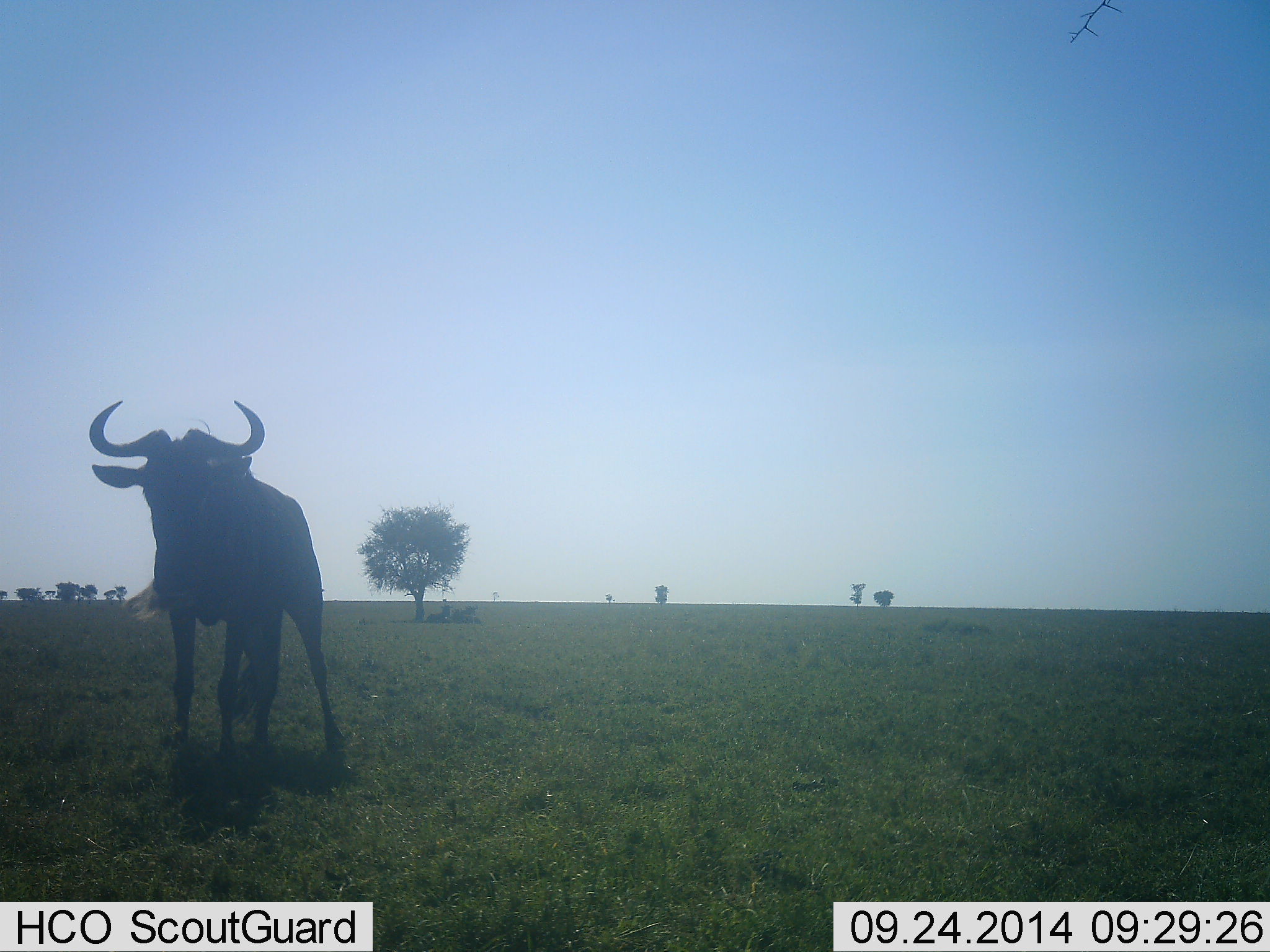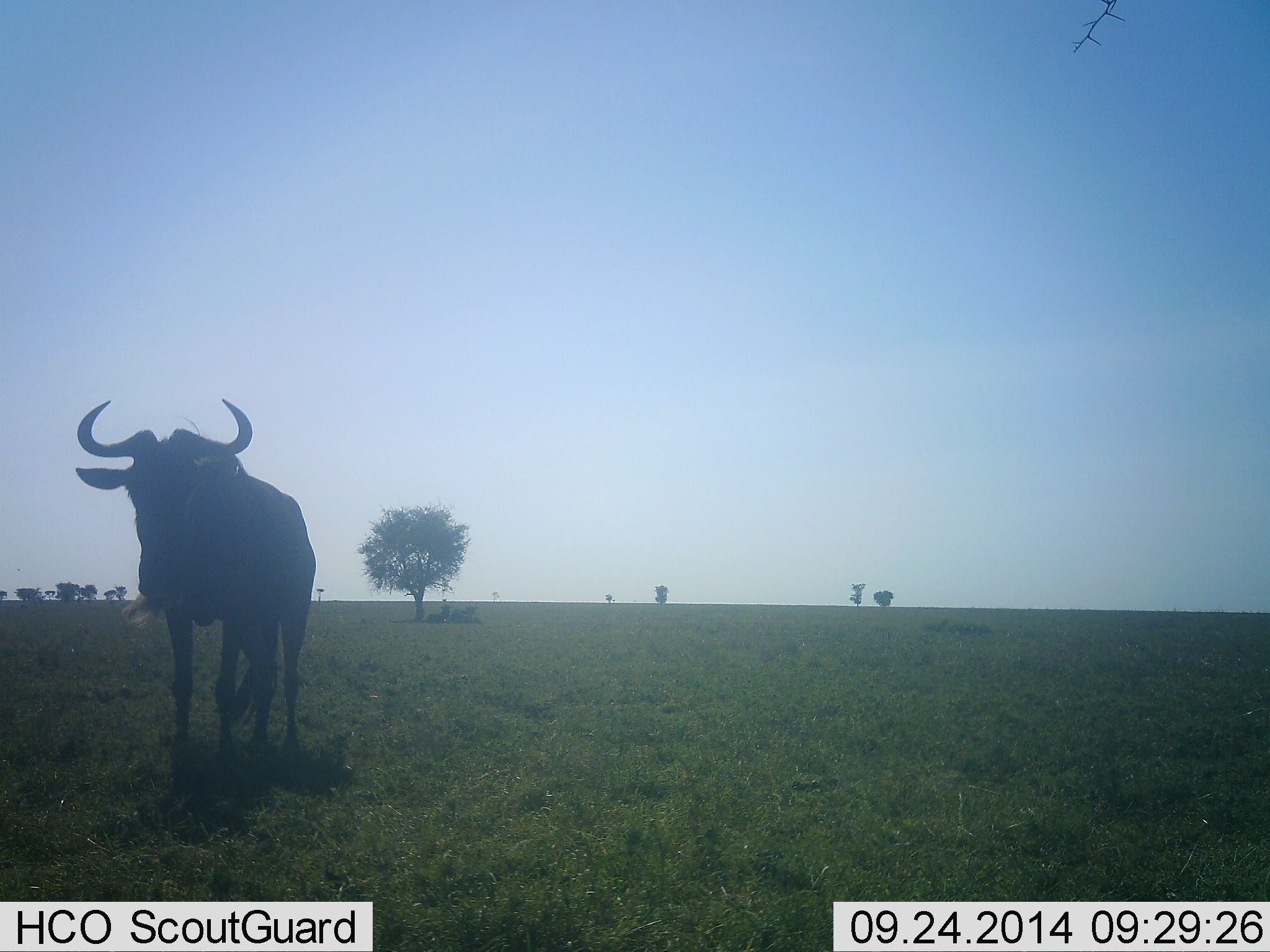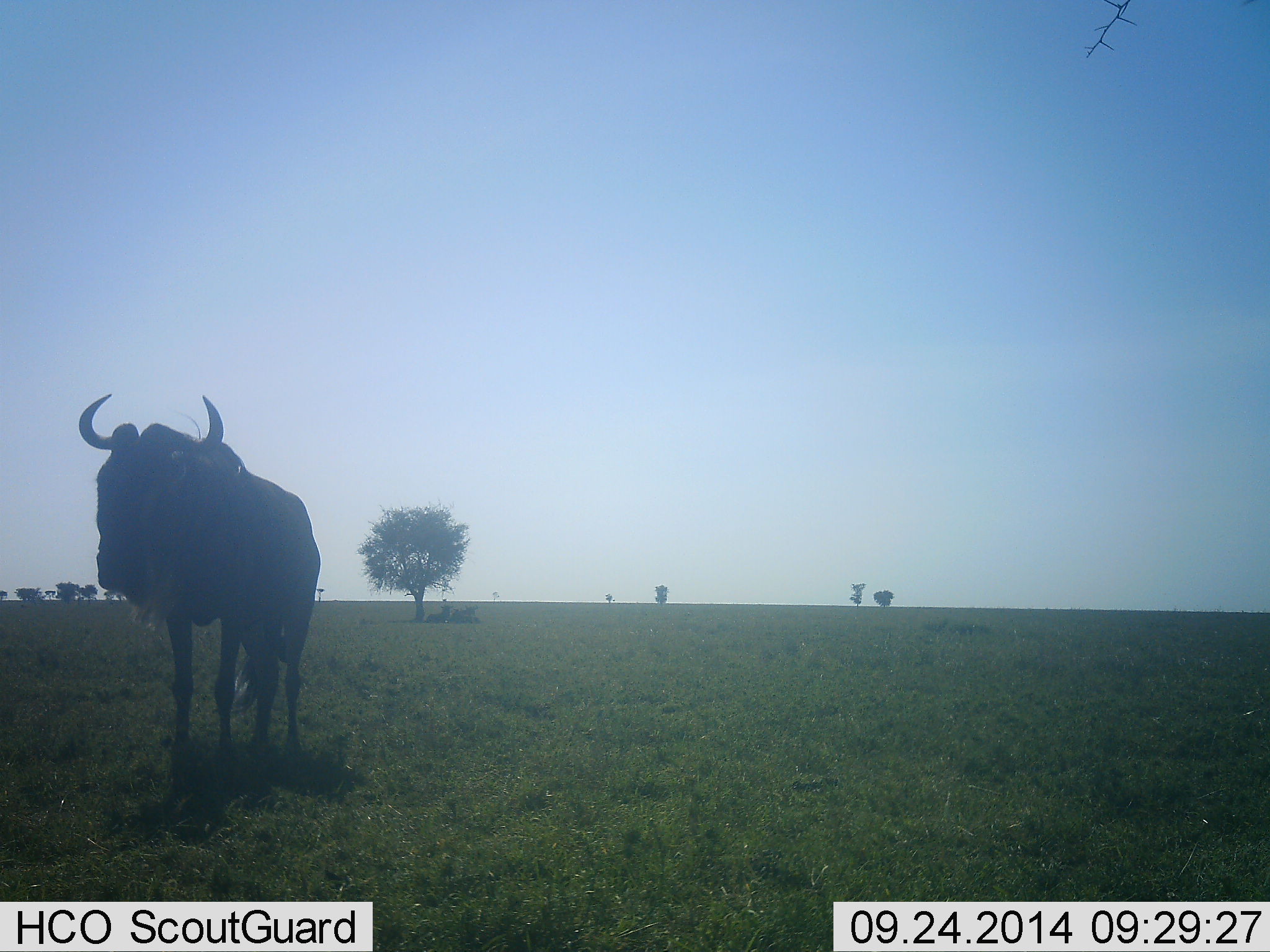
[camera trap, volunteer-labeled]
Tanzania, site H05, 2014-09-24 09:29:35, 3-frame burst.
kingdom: Animalia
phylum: Chordata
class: Mammalia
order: Artiodactyla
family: Bovidae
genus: Connochaetes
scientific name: Connochaetes taurinus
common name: blue wildebeest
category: wildebeest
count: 1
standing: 90%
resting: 10%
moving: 10%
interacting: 0%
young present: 0%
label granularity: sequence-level